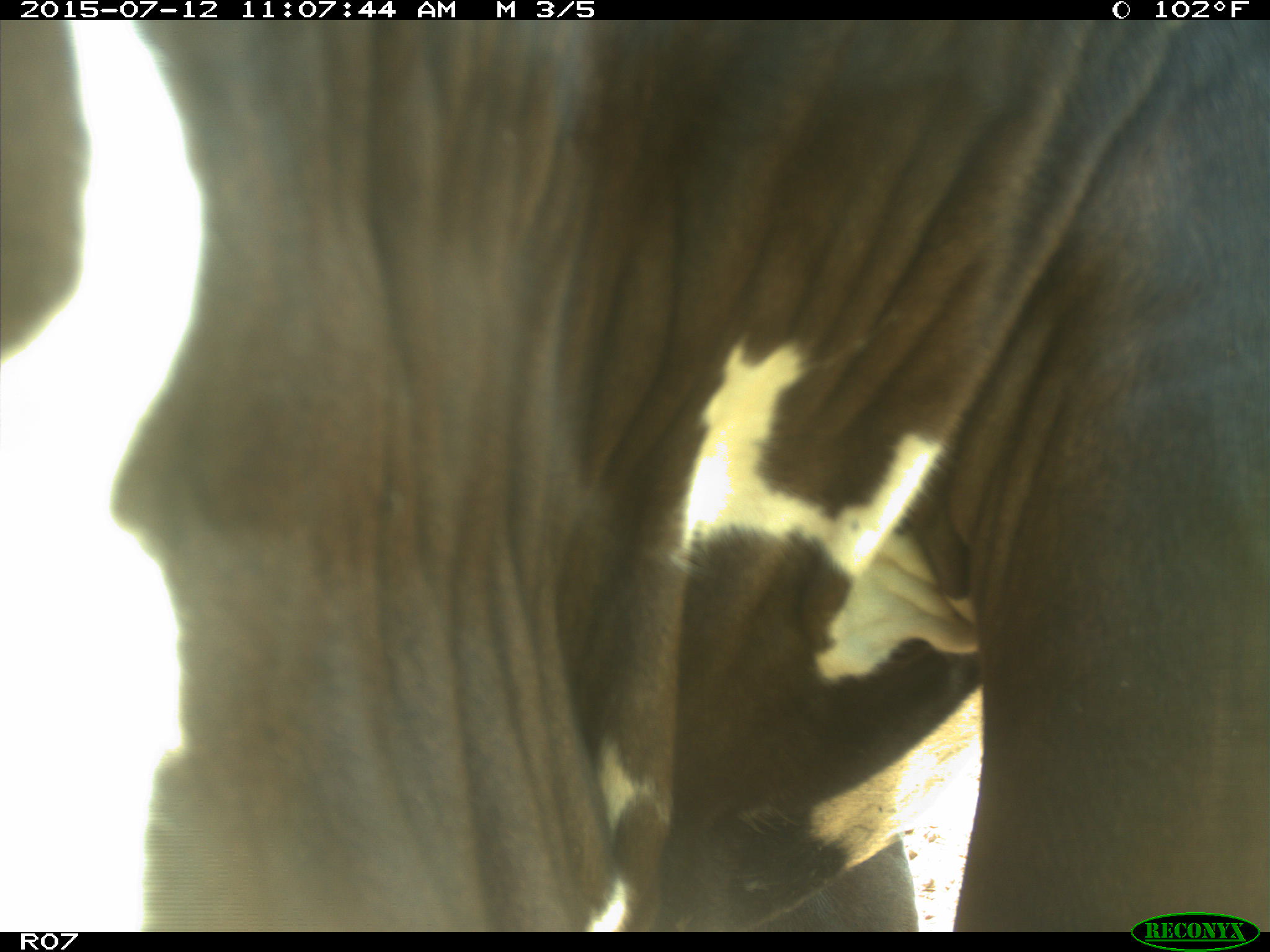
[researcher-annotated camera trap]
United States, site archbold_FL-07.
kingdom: Animalia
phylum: Chordata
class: Mammalia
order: Artiodactyla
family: Bovidae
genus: Bos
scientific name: Bos taurus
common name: domestic cow